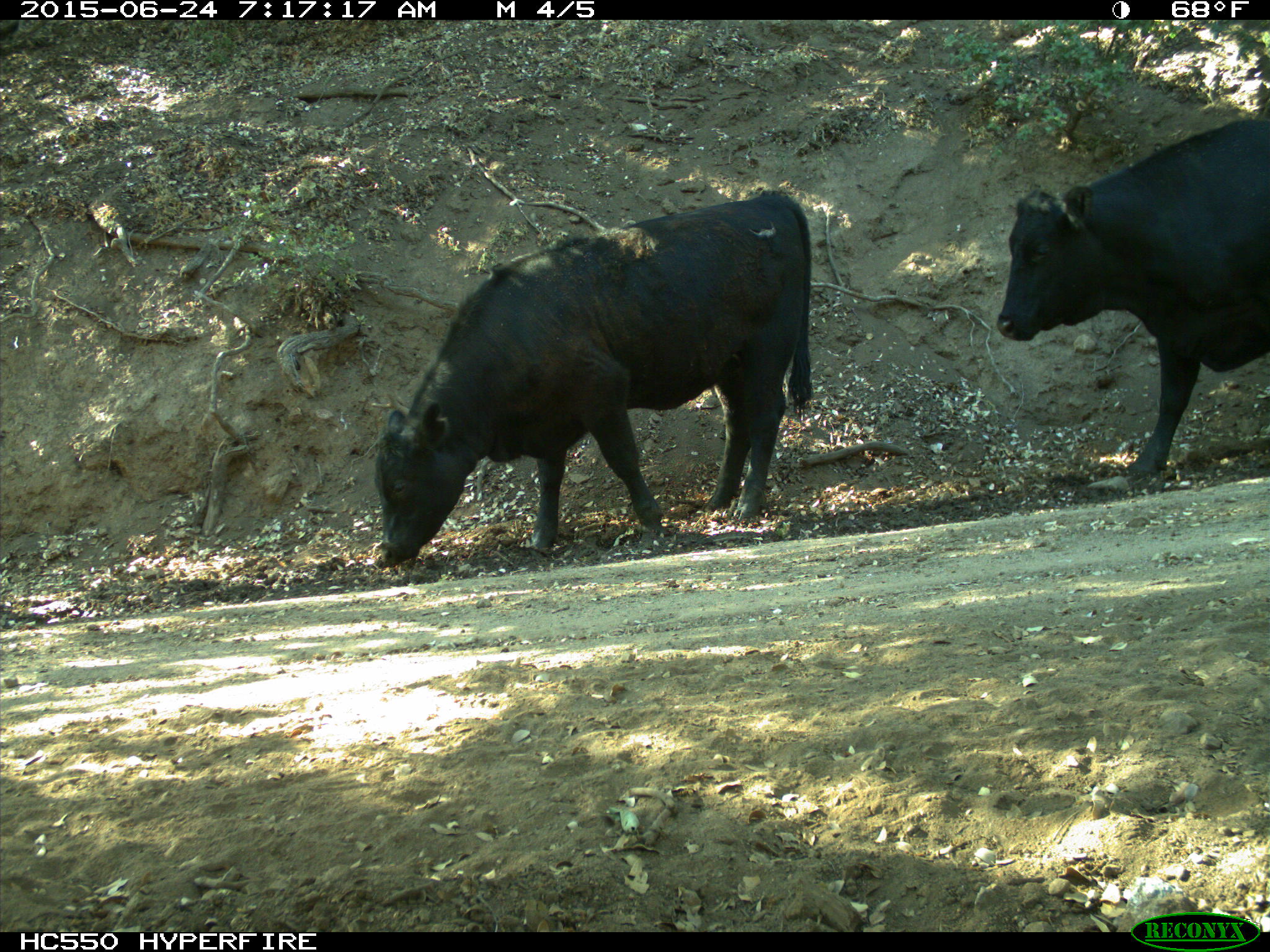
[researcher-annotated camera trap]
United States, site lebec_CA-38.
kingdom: Animalia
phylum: Chordata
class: Mammalia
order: Artiodactyla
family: Bovidae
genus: Bos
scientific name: Bos taurus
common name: domestic cow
Bos taurus (domestic cow).